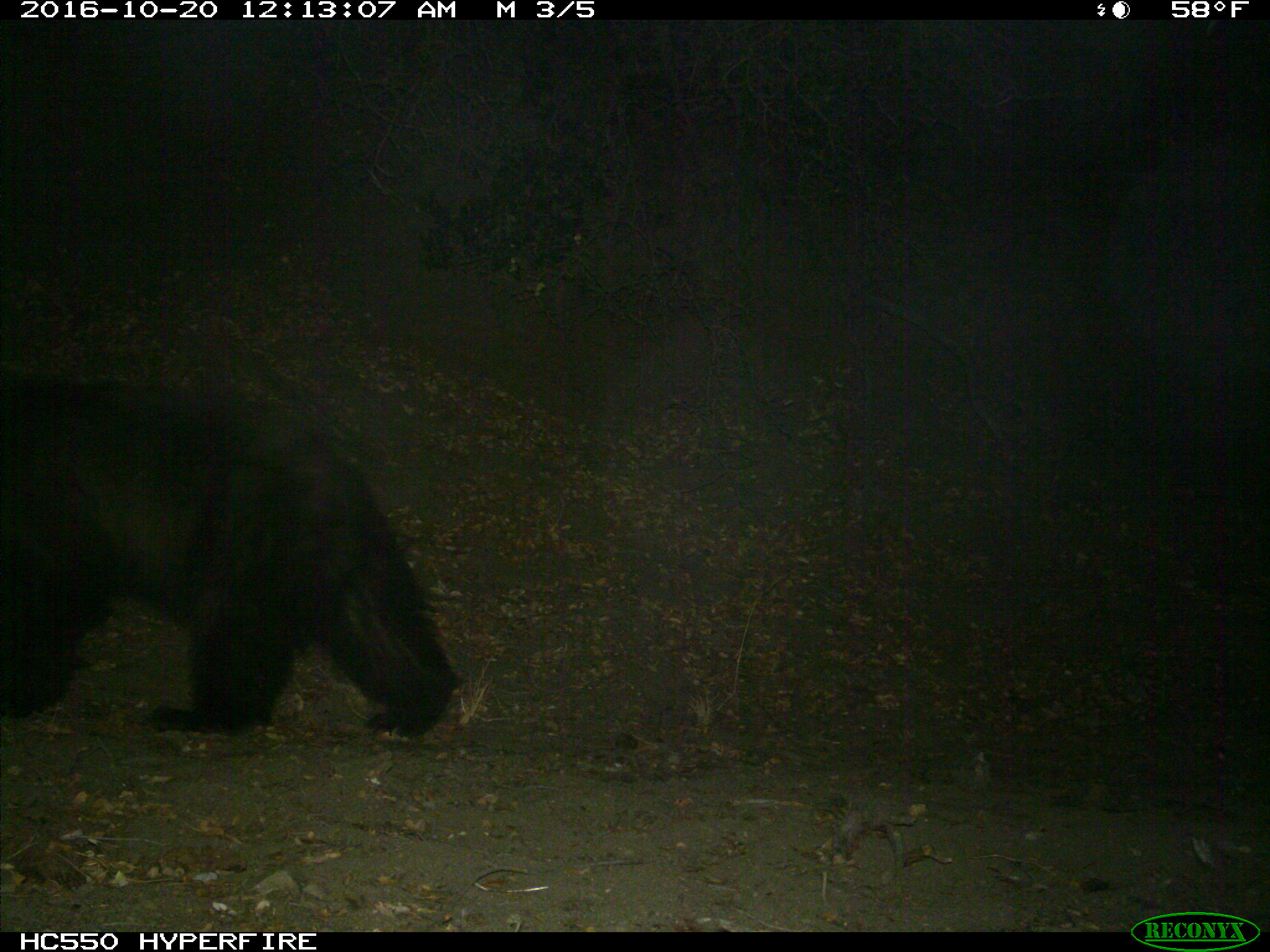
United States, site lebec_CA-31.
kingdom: Animalia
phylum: Chordata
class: Mammalia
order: Carnivora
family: Ursidae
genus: Ursus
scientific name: Ursus americanus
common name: american black bear